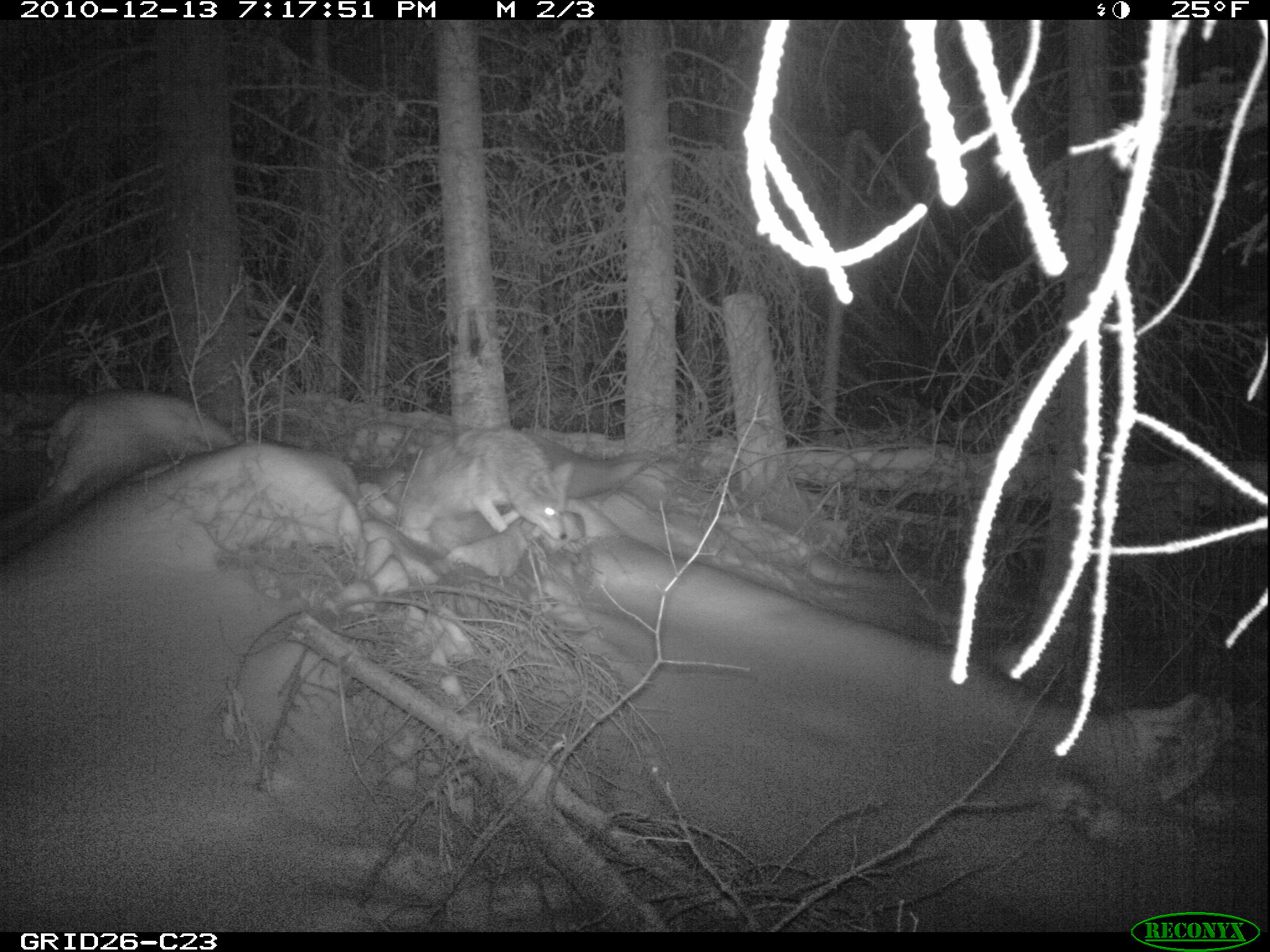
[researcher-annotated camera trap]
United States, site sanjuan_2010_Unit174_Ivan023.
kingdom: Animalia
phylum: Chordata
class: Mammalia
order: Carnivora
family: Canidae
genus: Canis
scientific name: Canis latrans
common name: coyote